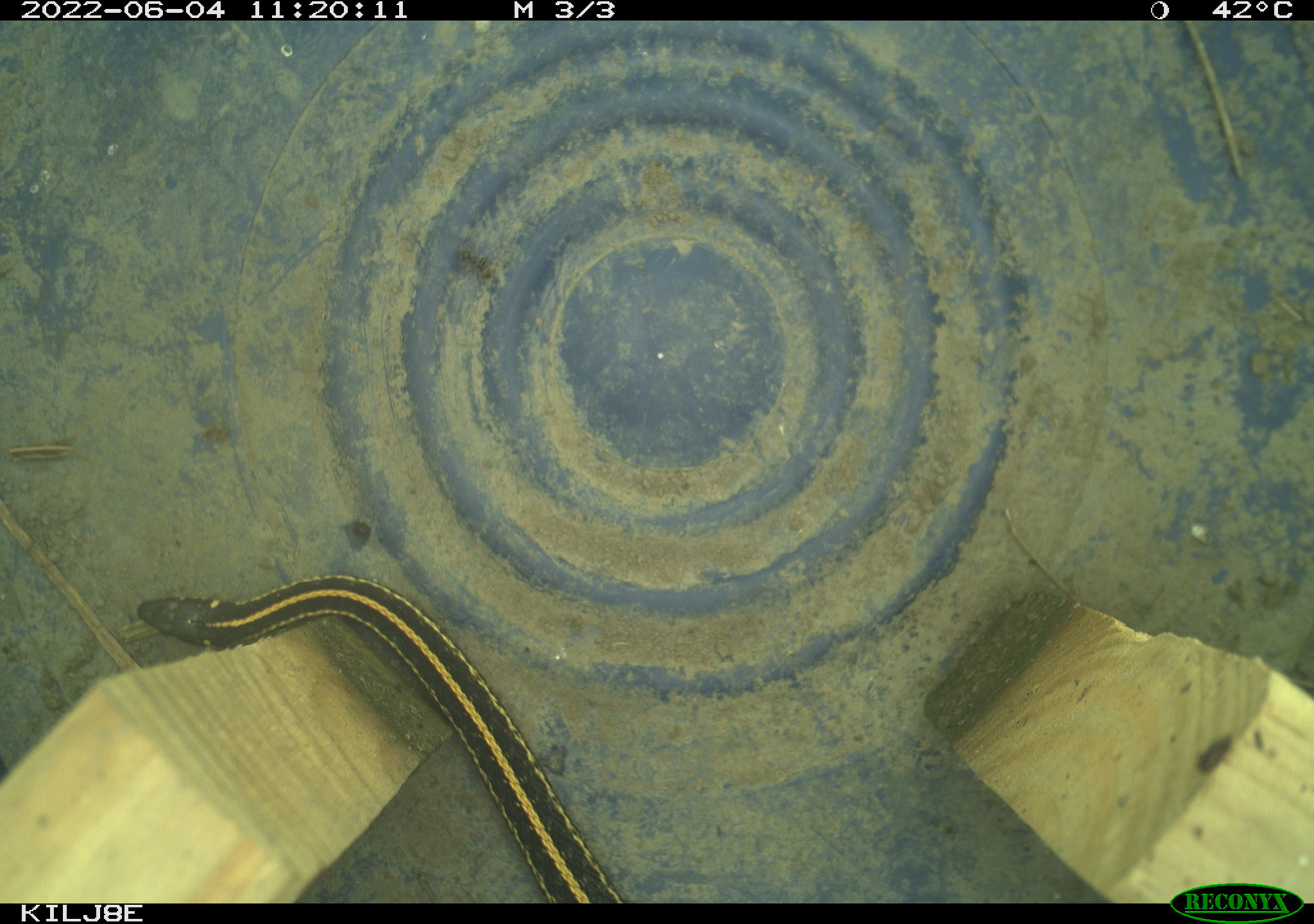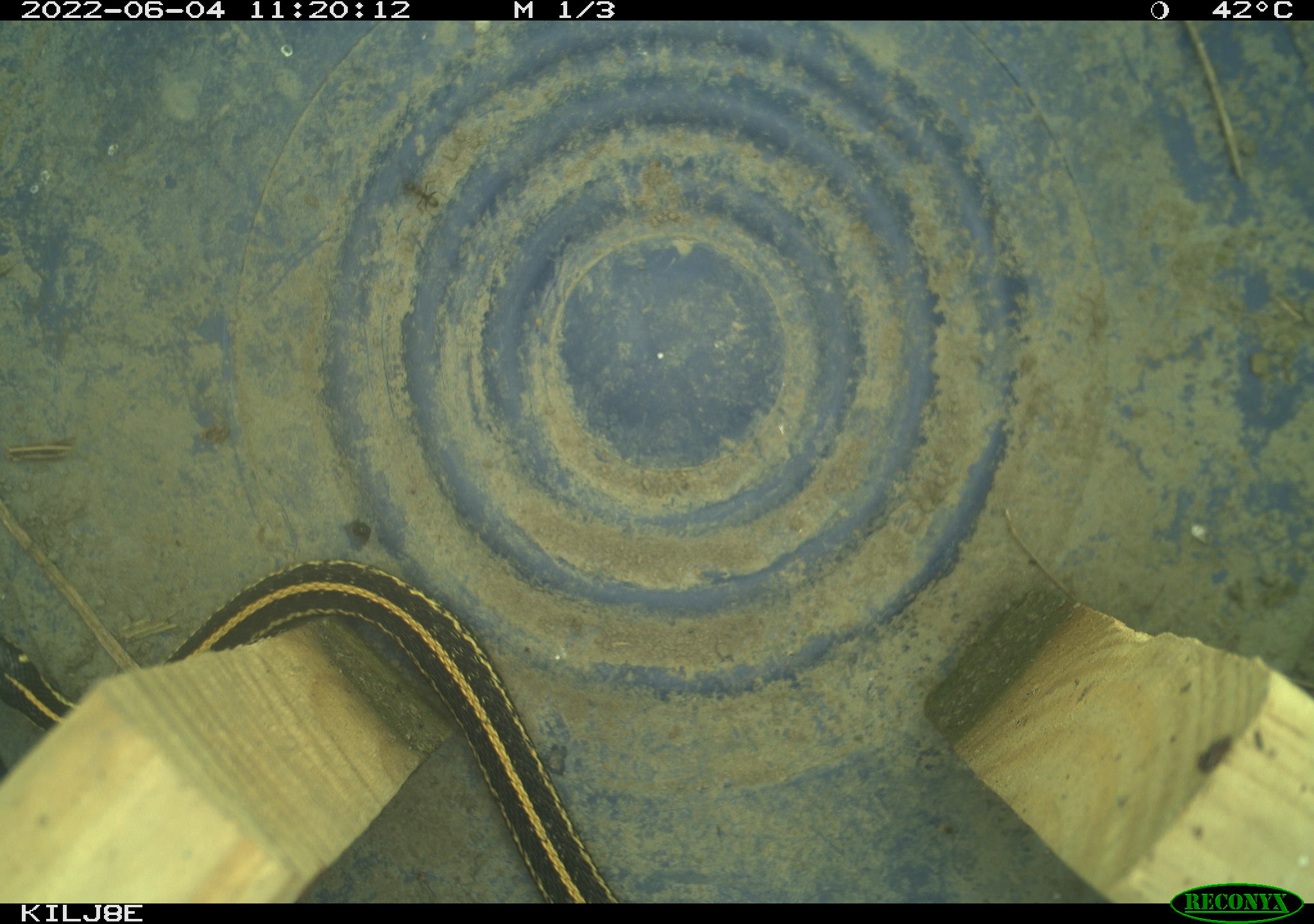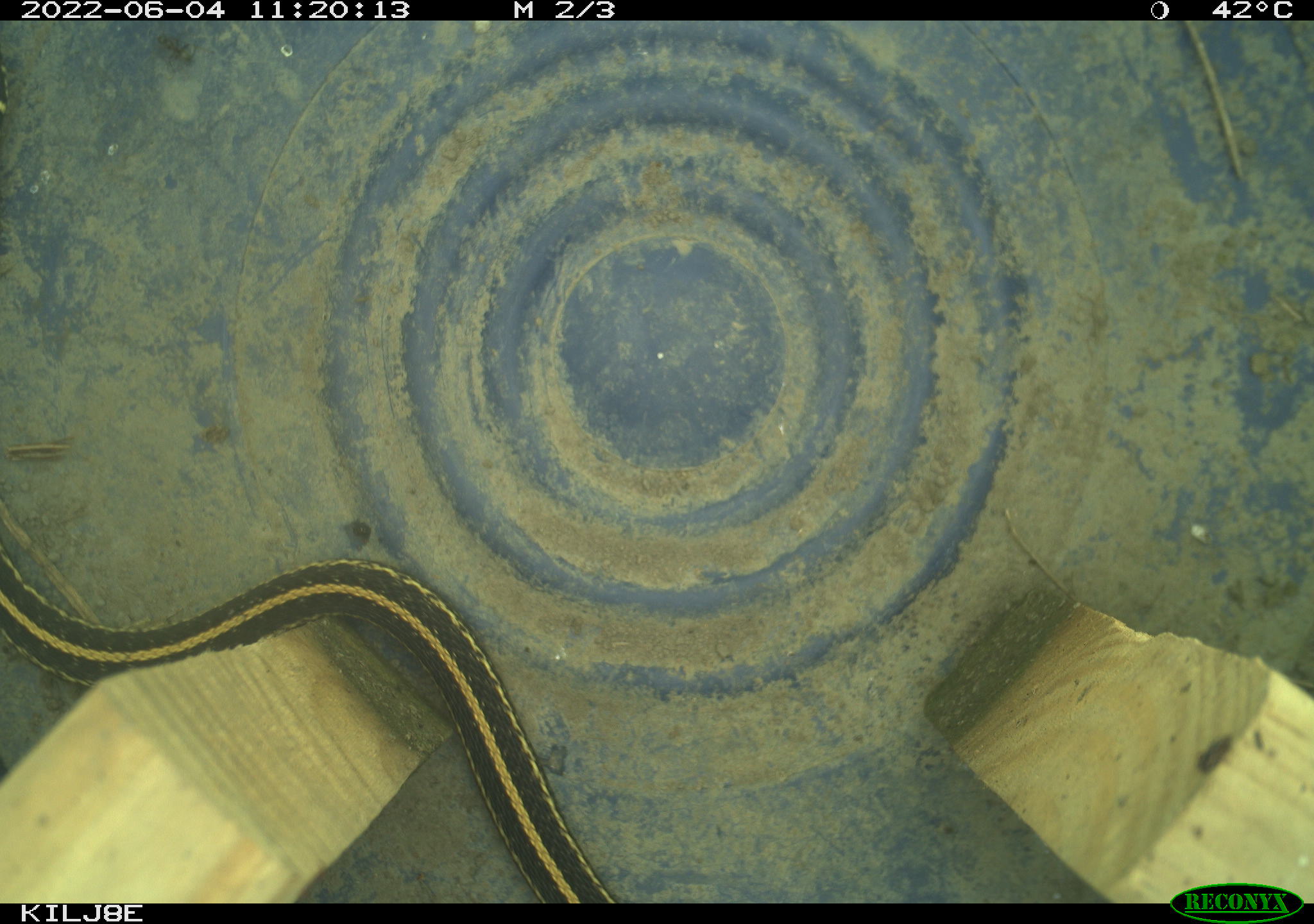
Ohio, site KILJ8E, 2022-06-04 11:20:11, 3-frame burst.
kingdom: Animalia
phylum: Chordata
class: Reptilia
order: Squamata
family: Colubridae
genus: Thamnophis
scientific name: Thamnophis sirtalis sirtalis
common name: eastern gartersnake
Eastern gartersnake (Thamnophis sirtalis sirtalis).